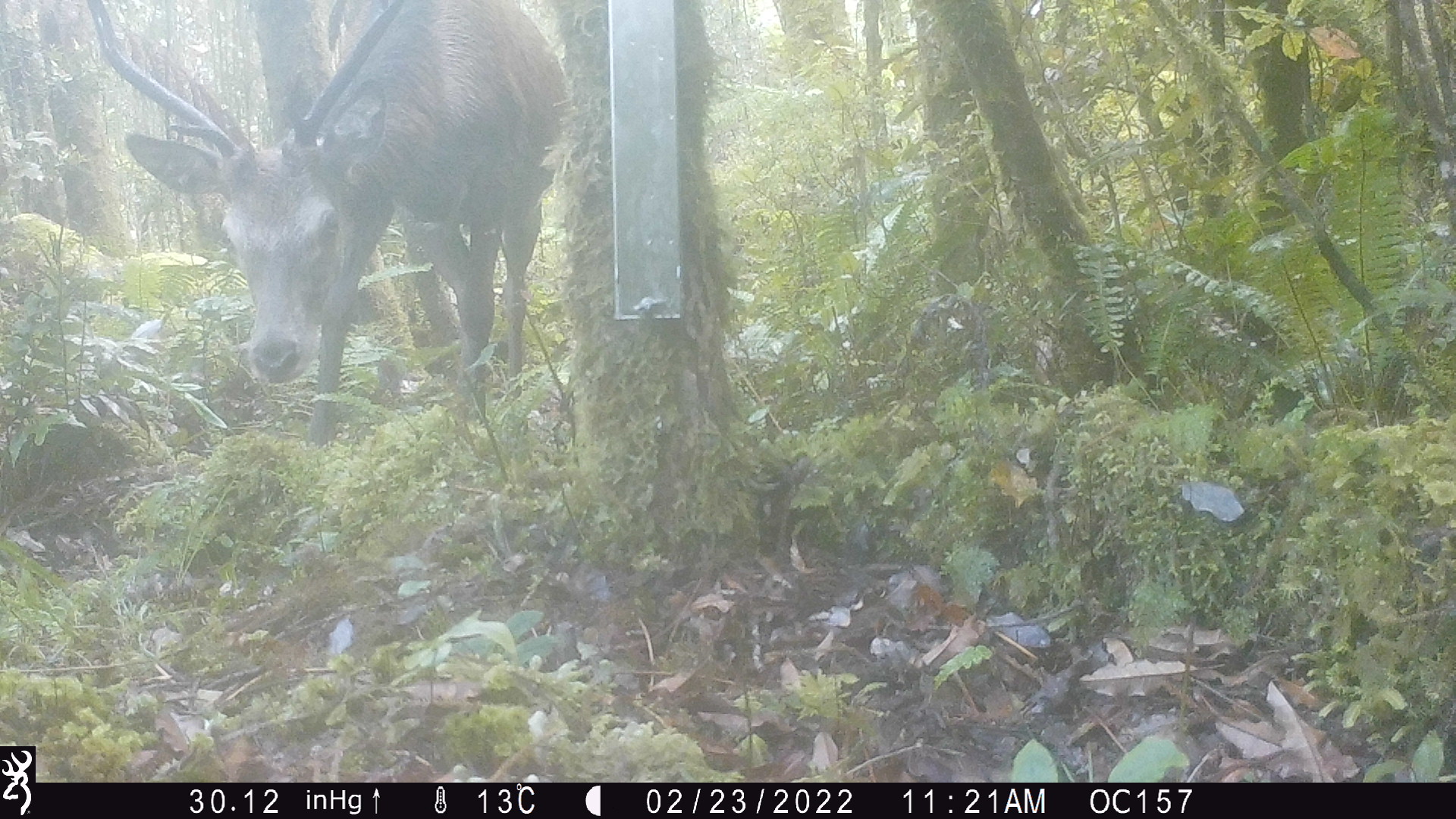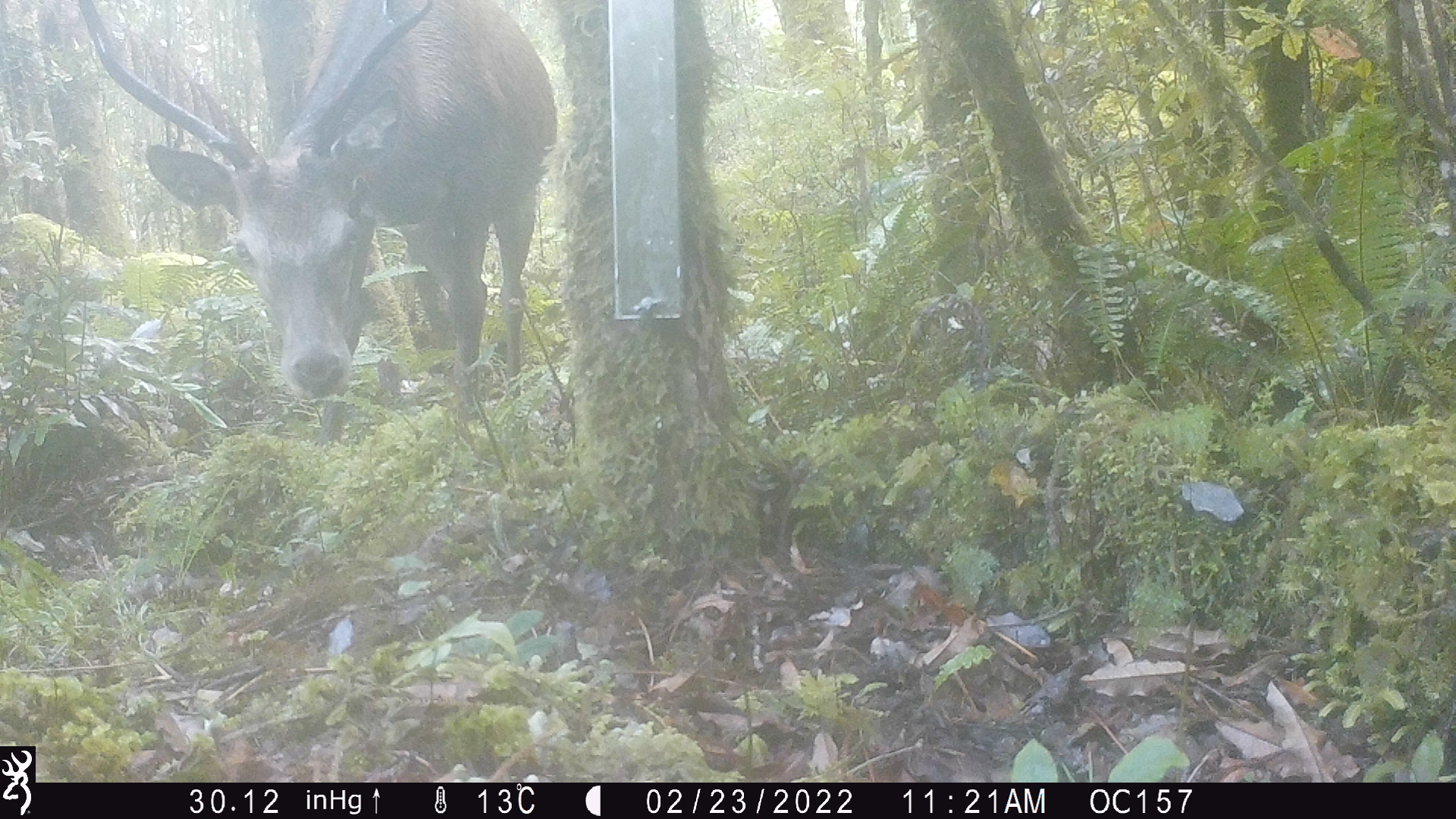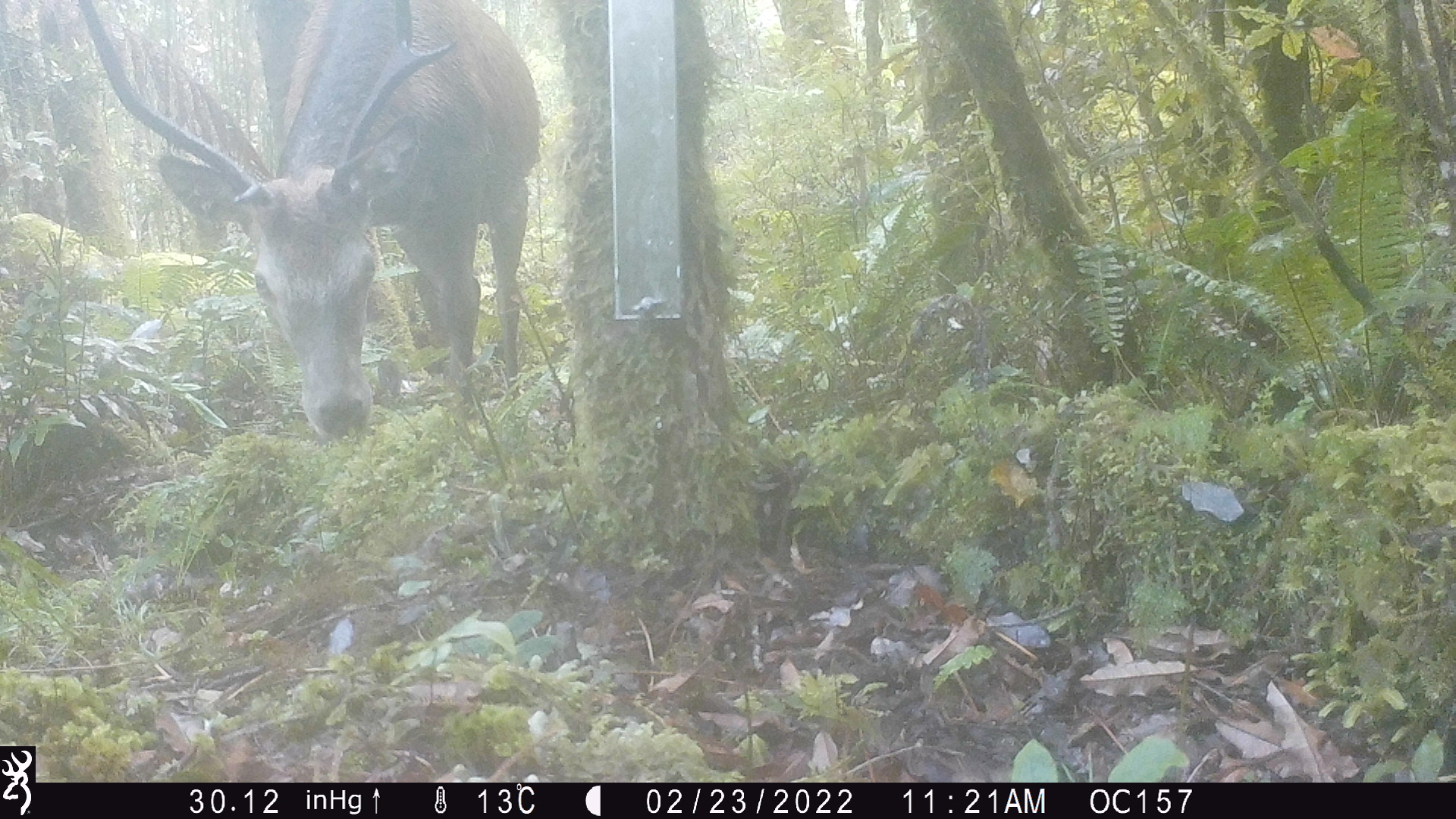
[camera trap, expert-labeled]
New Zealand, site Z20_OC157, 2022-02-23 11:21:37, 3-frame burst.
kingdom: Animalia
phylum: Chordata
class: Mammalia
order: Artiodactyla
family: Cervidae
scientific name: Cervidae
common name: deer